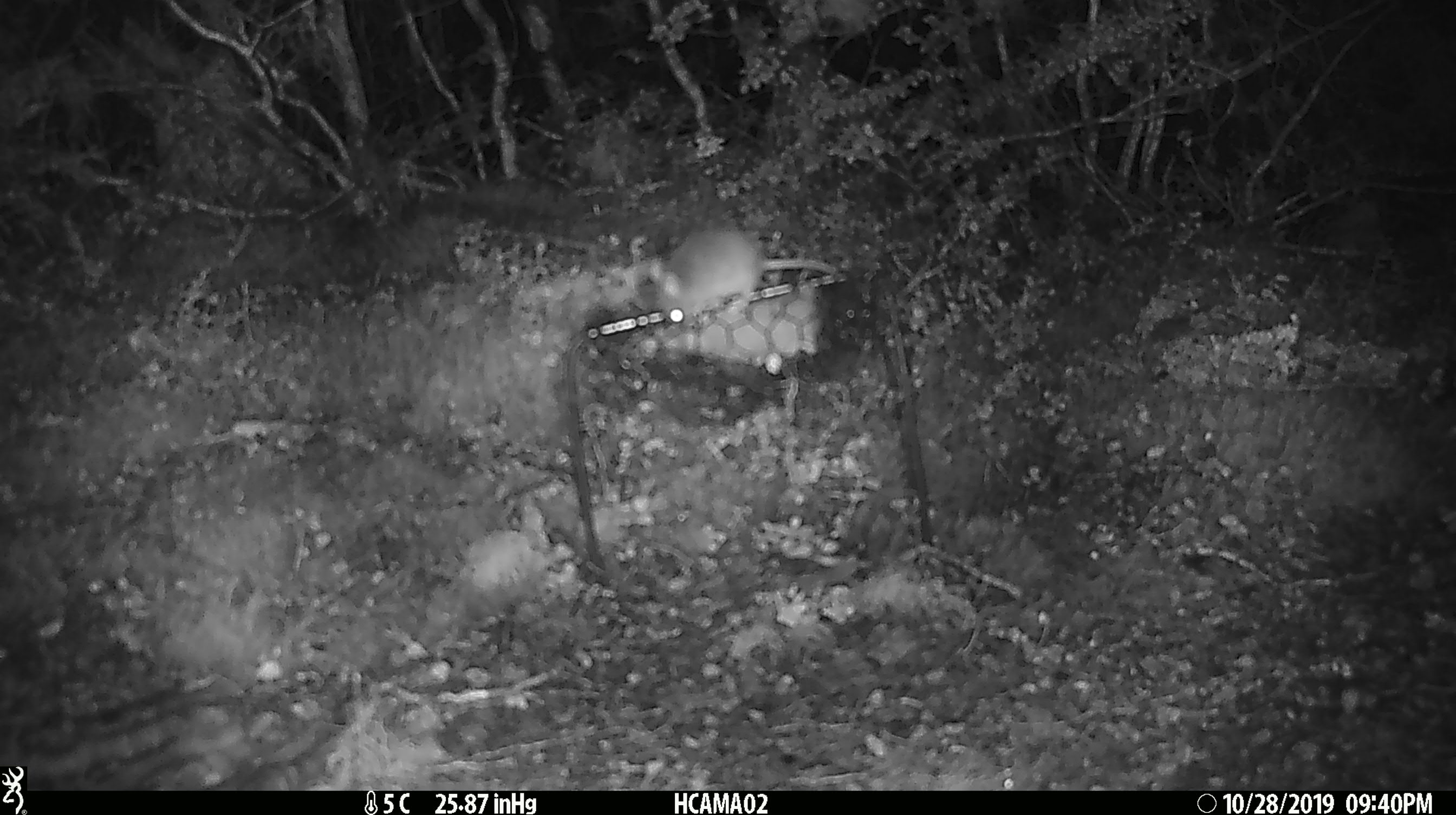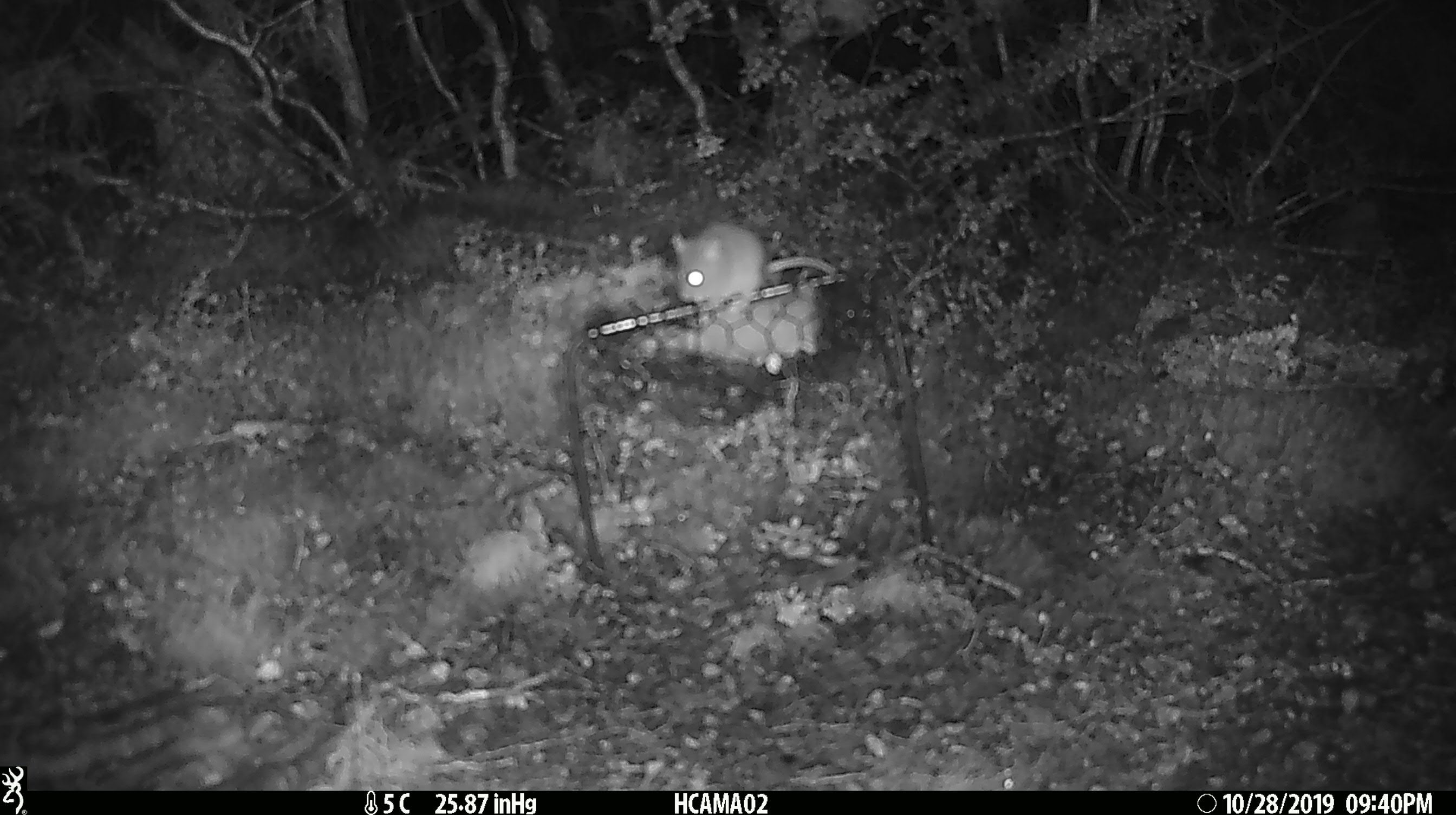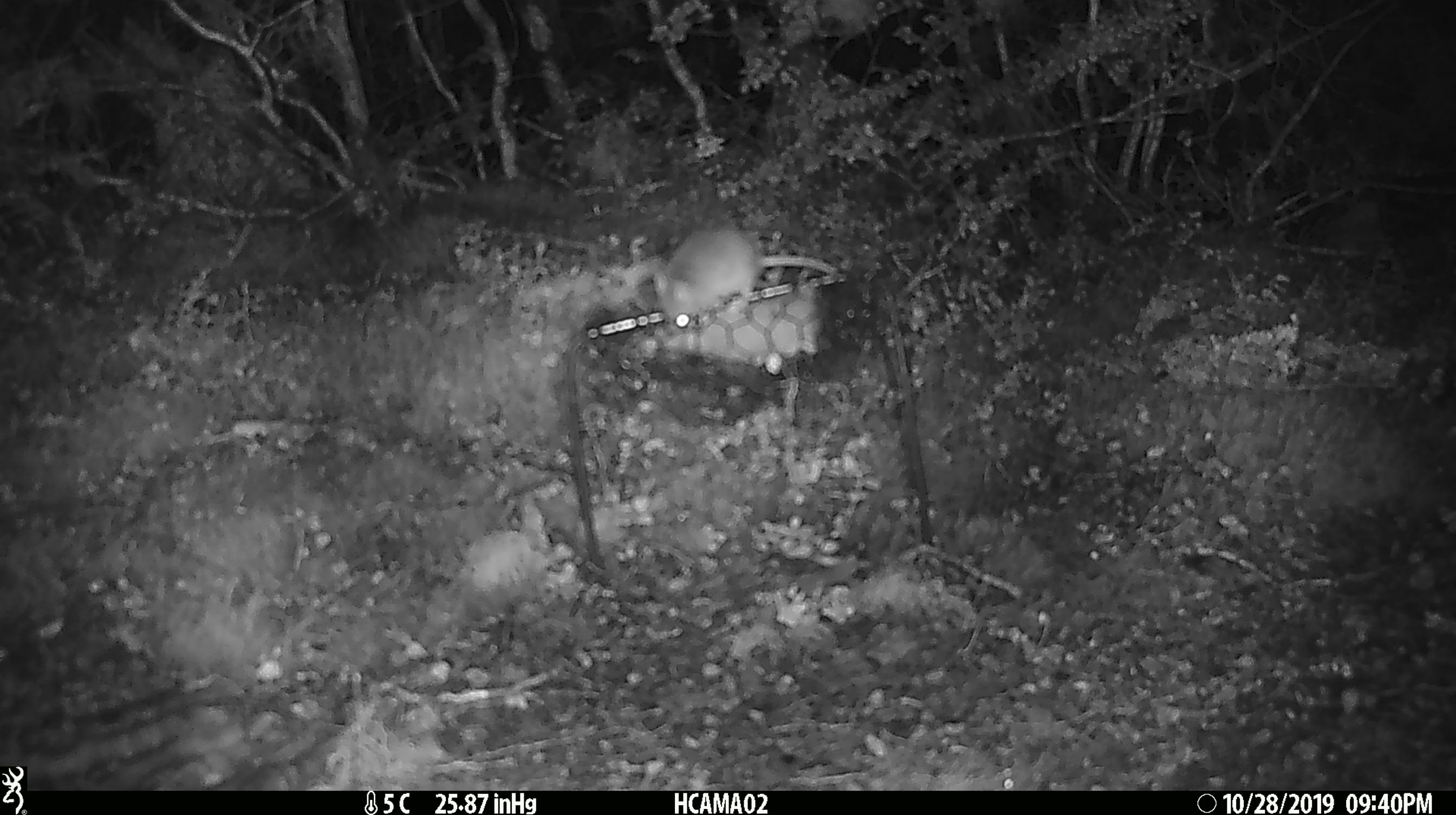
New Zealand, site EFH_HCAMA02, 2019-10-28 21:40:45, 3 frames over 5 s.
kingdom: Animalia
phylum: Chordata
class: Mammalia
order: Rodentia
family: Muridae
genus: Mus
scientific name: Mus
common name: mouse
Mouse (Mus).